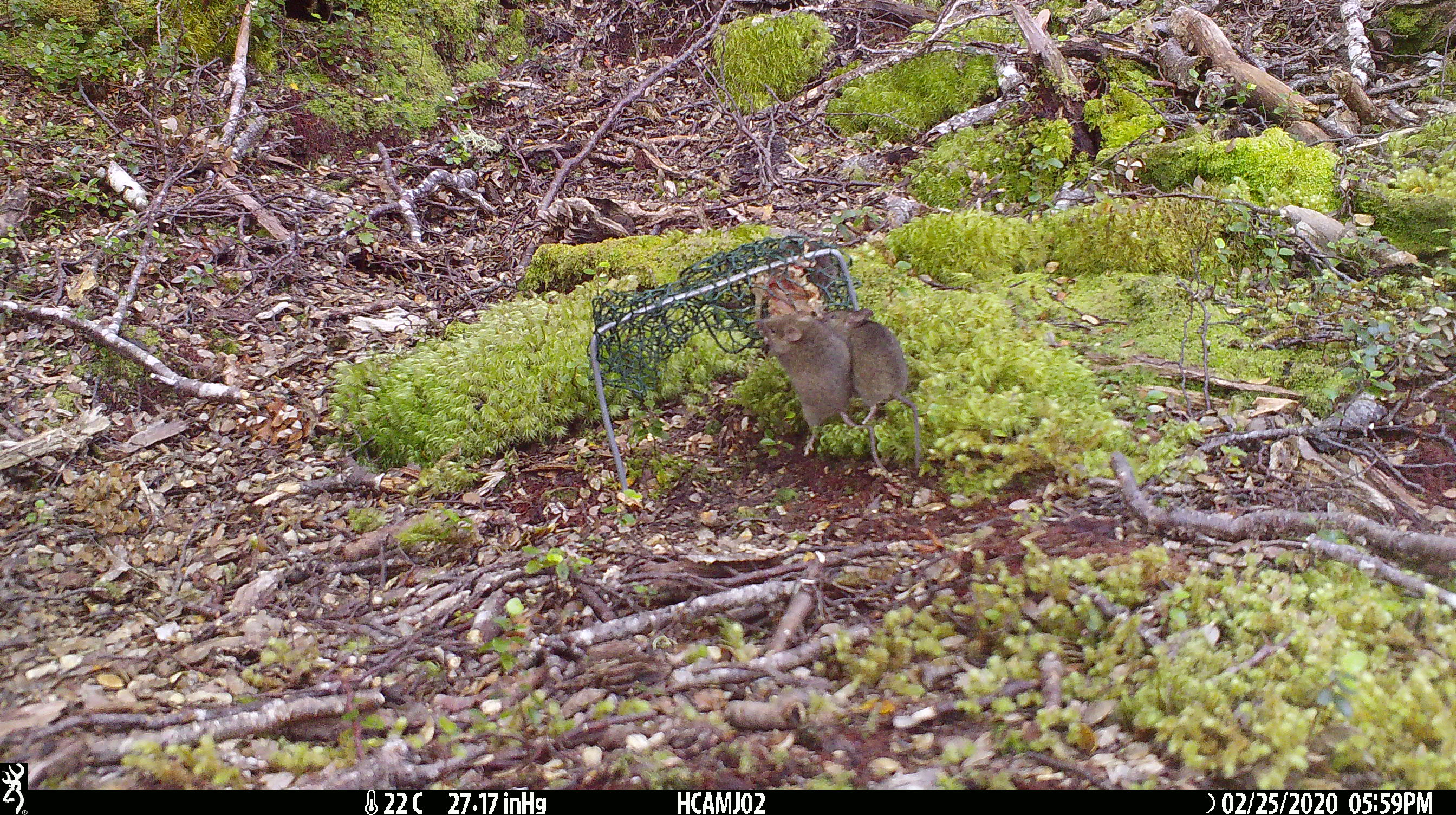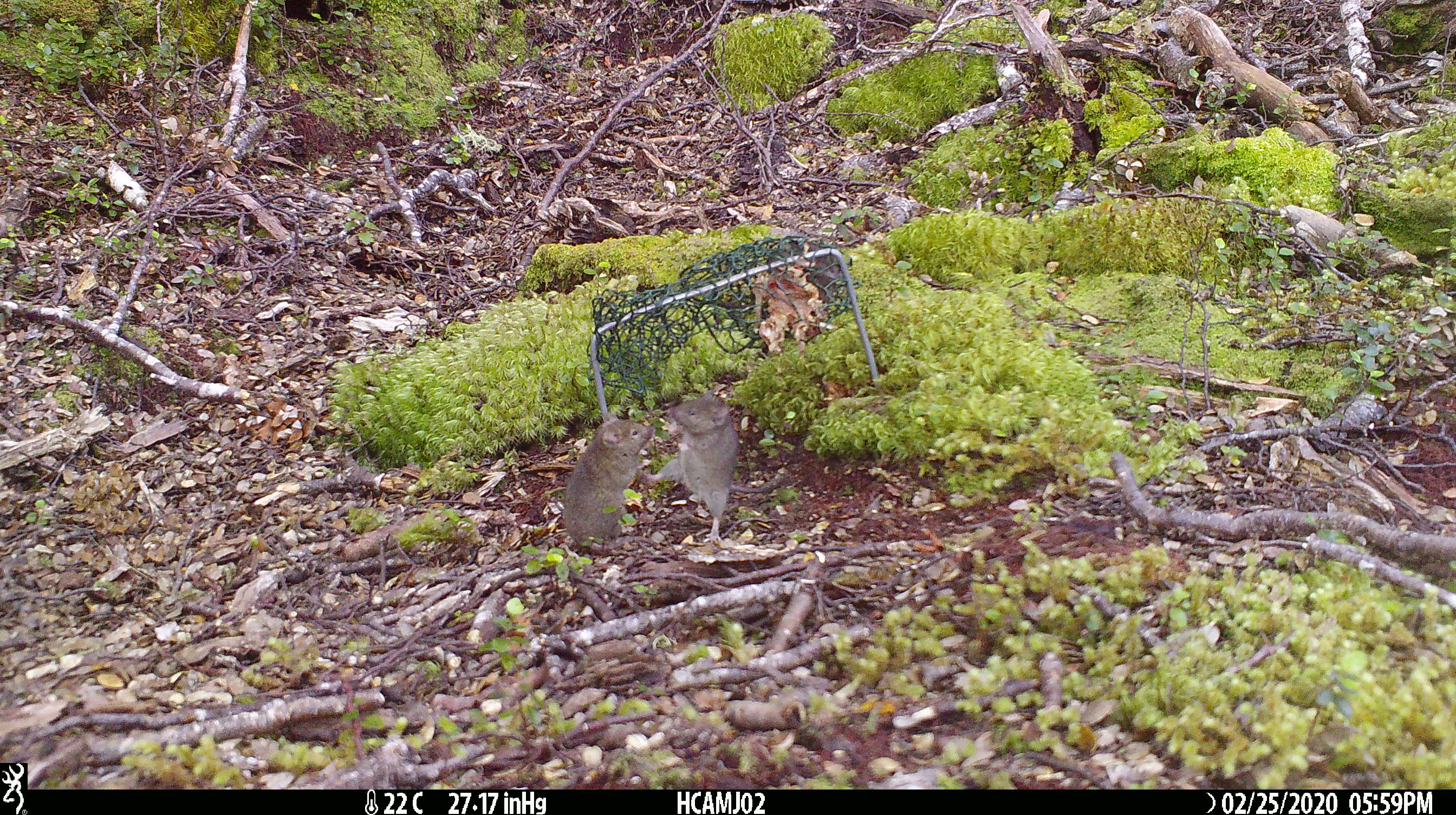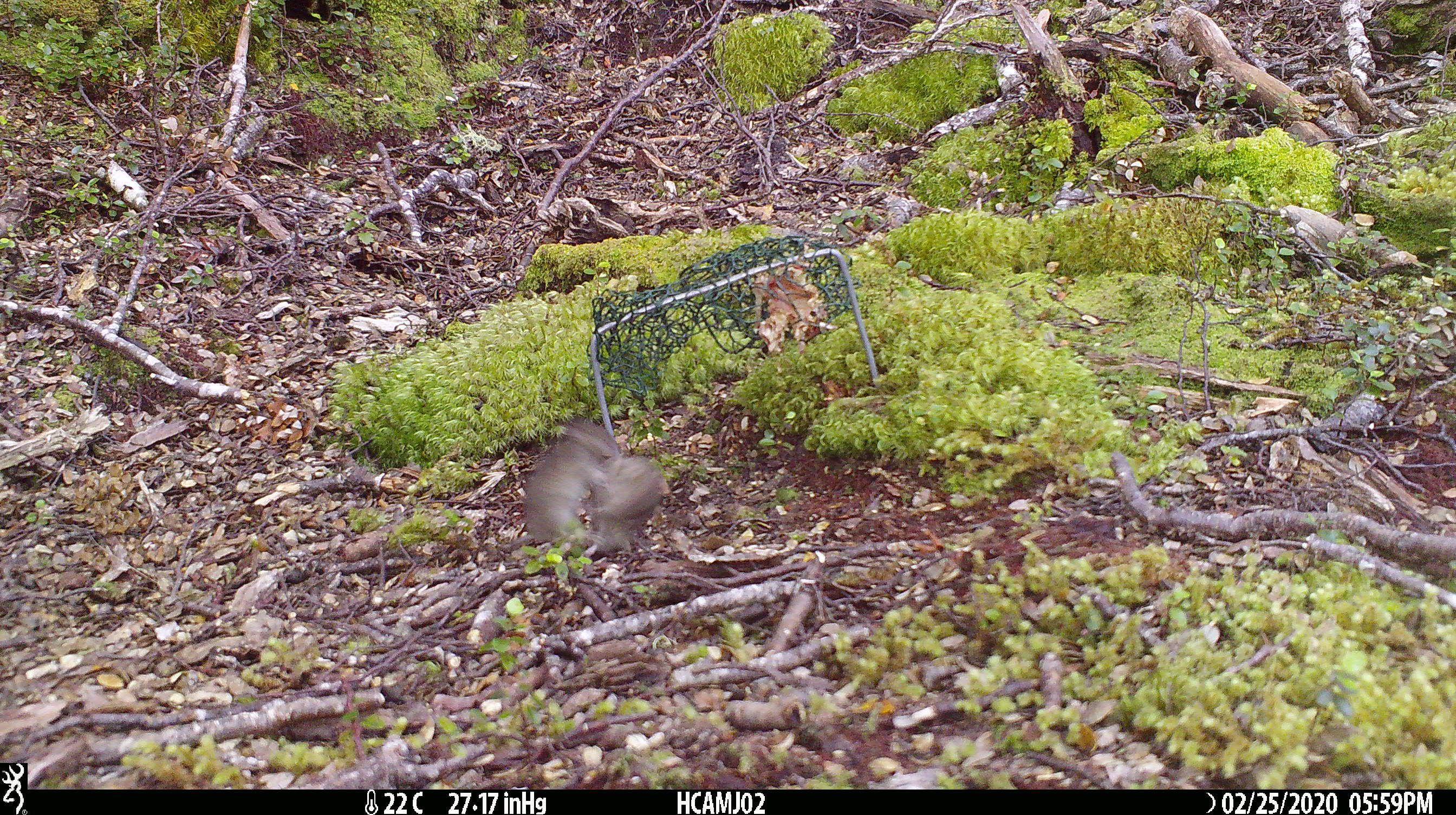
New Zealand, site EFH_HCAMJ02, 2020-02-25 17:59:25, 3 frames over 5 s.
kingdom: Animalia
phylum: Chordata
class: Mammalia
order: Rodentia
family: Muridae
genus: Mus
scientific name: Mus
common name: mouse